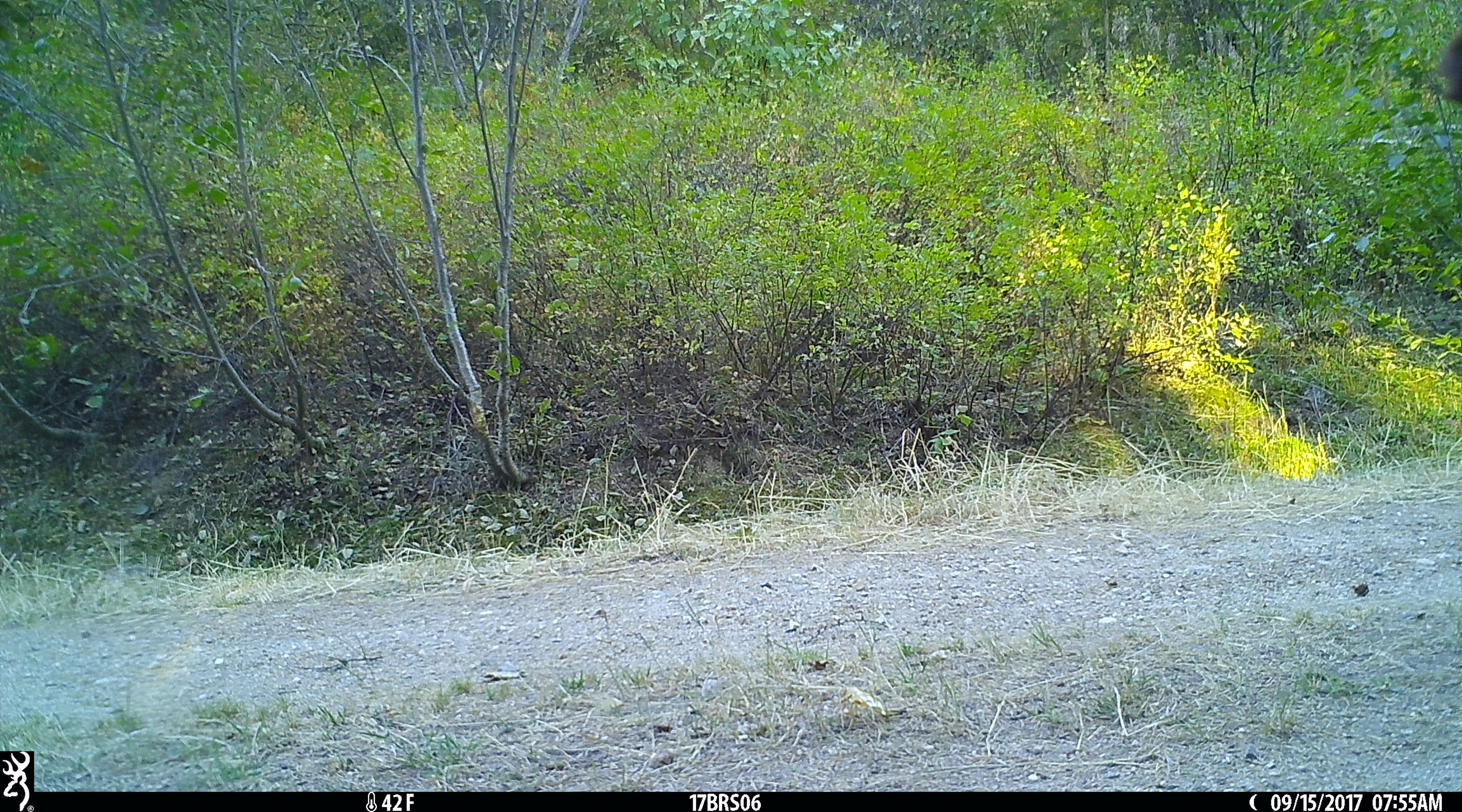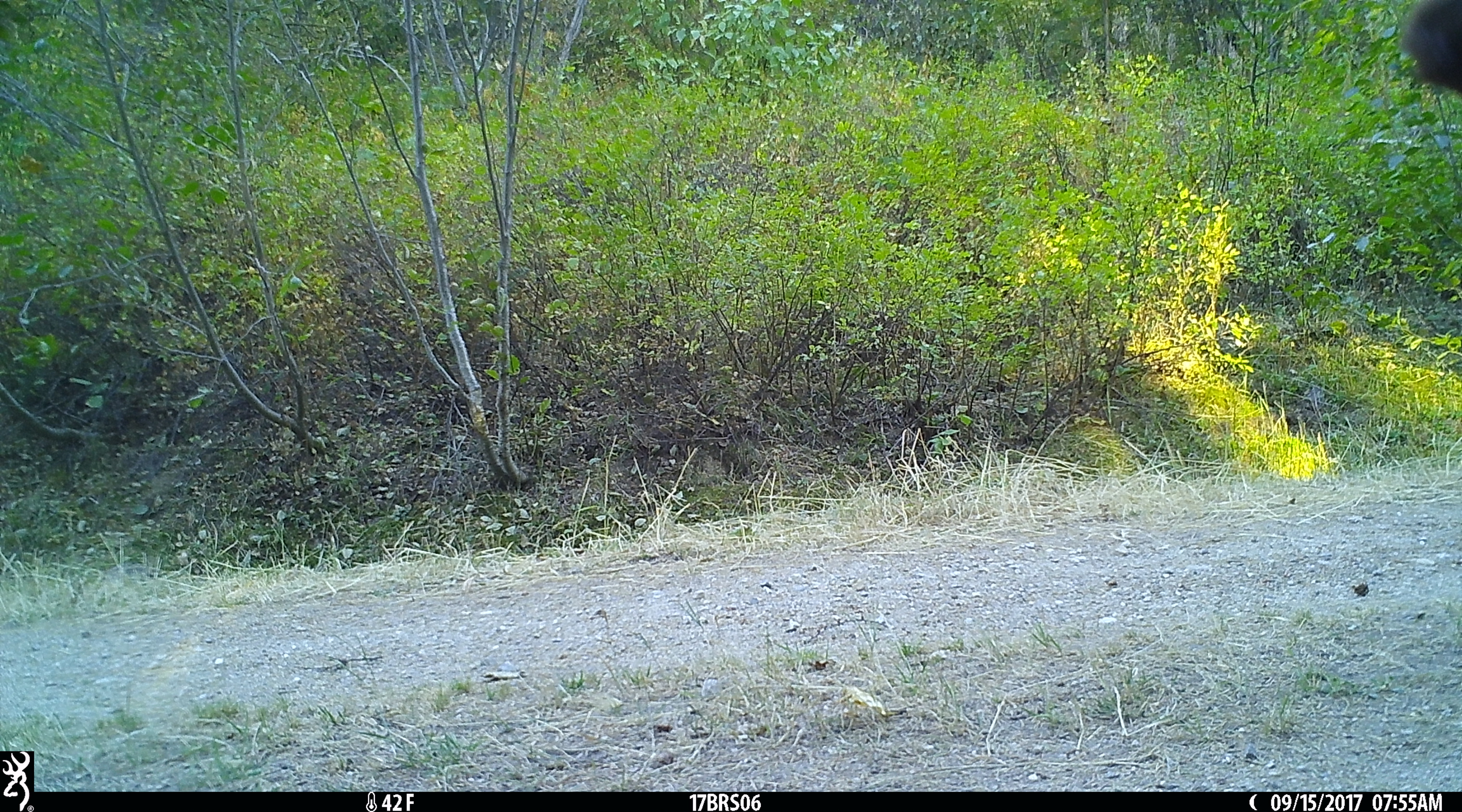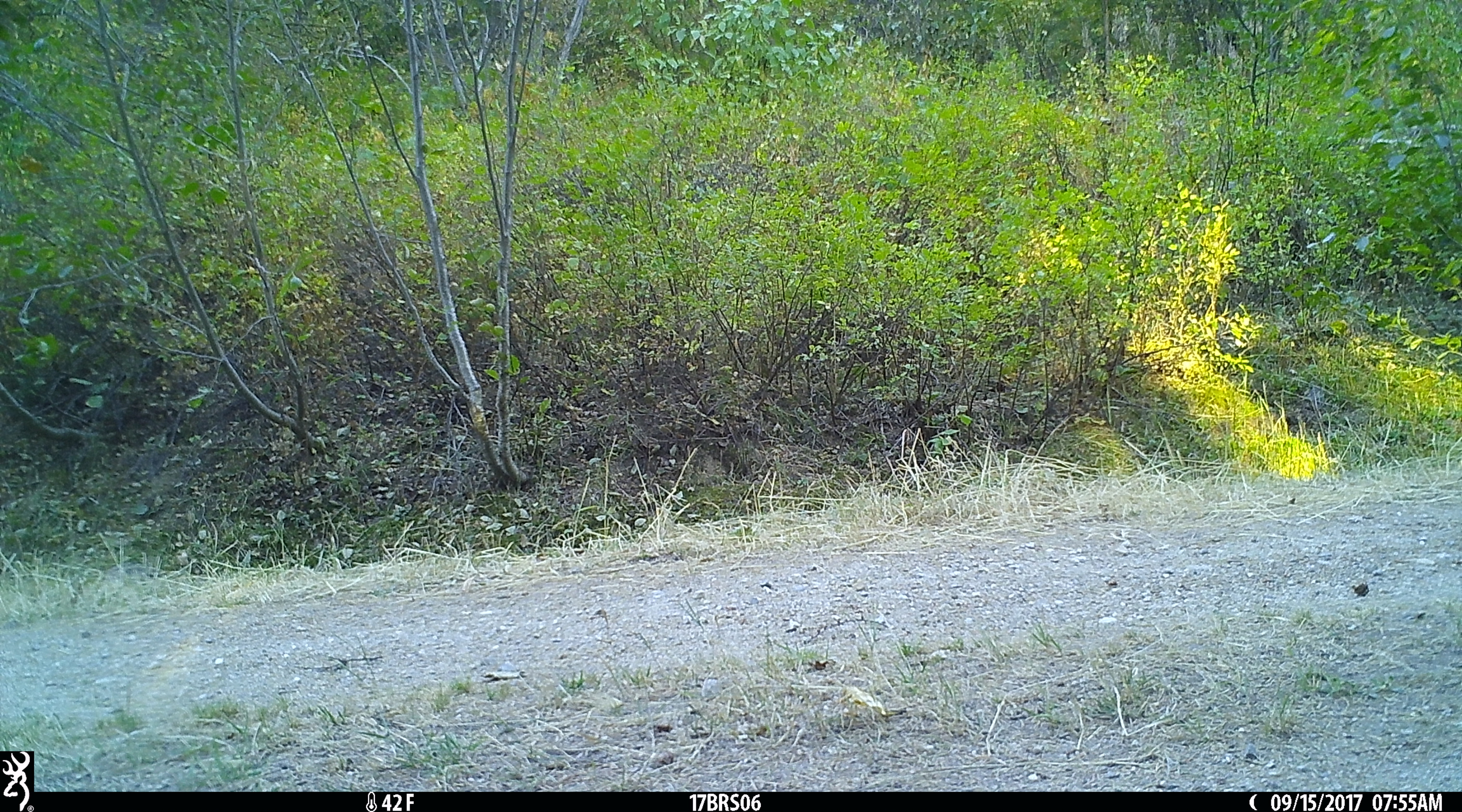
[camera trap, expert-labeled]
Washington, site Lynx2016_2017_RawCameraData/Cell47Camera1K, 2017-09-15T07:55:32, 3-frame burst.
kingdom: Animalia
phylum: Chordata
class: Mammalia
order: Artiodactyla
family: Bovidae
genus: Bos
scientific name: Bos taurus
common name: domestic cattle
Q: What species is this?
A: Domestic cattle (Bos taurus).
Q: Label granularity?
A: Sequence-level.